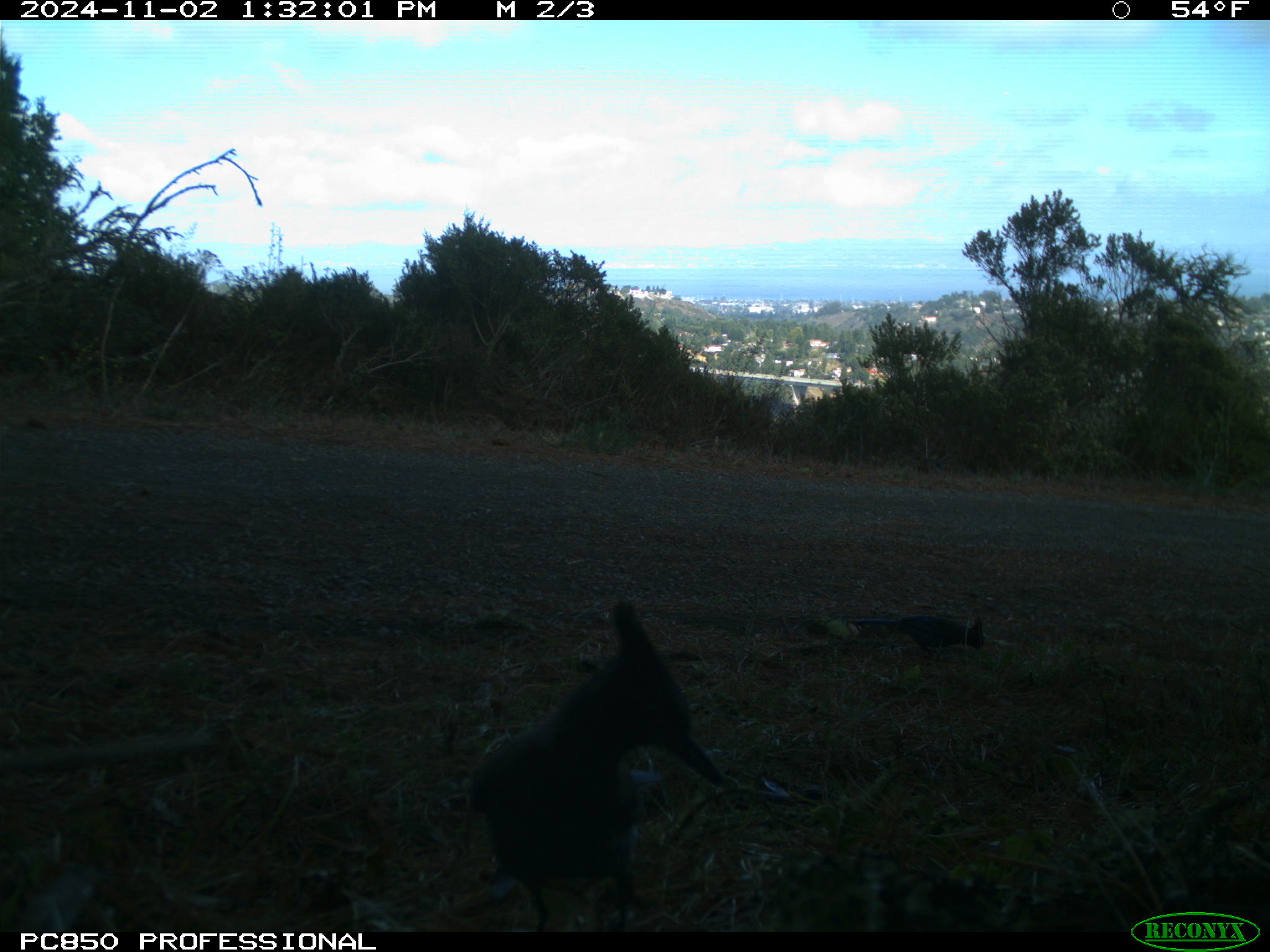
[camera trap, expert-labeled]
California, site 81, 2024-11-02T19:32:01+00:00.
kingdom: Animalia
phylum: Chordata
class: Aves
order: Passeriformes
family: Corvidae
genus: Cyanocitta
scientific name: Cyanocitta stelleri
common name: steller's jay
Steller's jay (Cyanocitta stelleri).